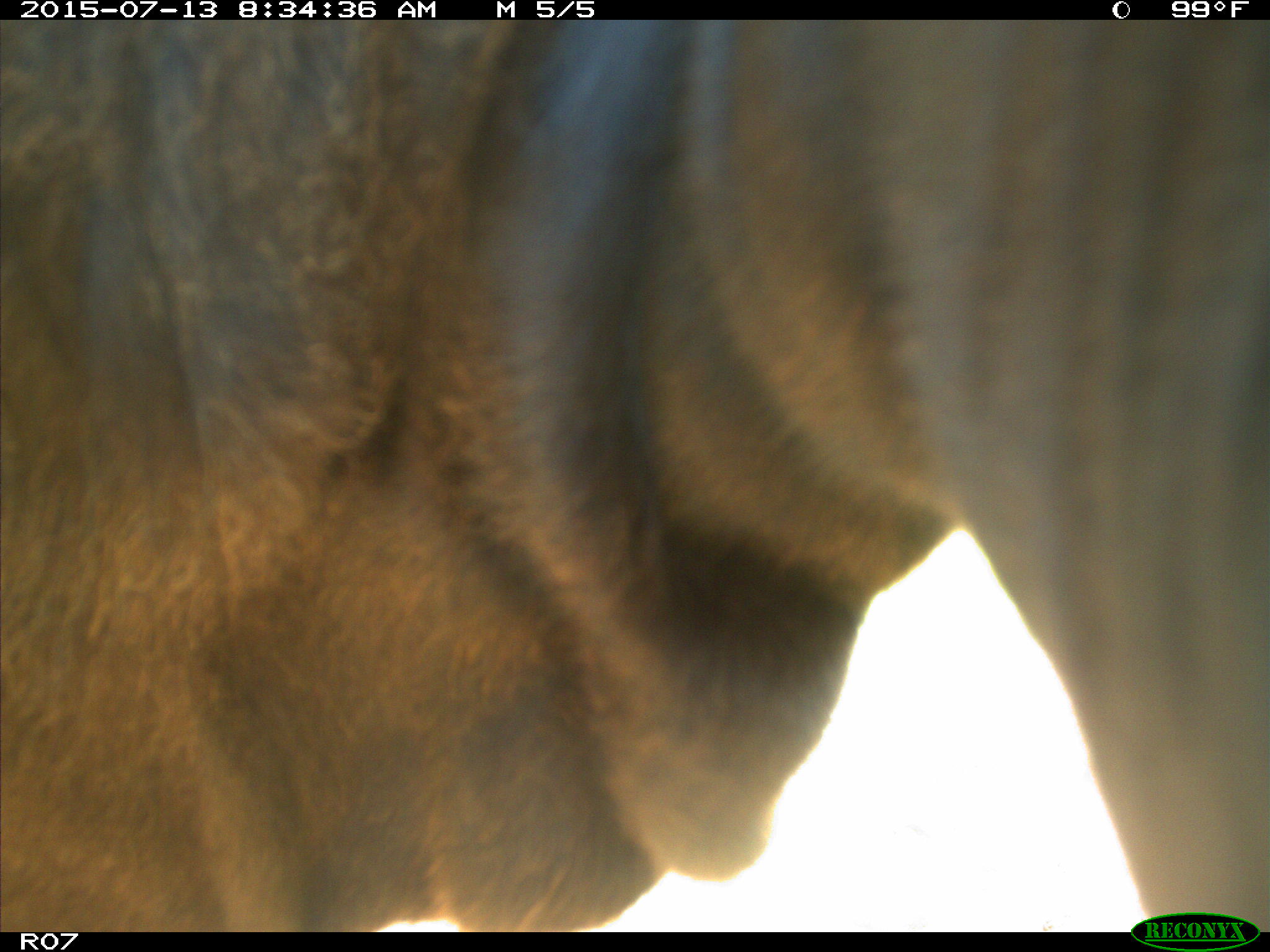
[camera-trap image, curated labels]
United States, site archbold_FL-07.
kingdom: Animalia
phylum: Chordata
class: Mammalia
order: Artiodactyla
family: Bovidae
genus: Bos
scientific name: Bos taurus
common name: domestic cow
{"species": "Bos taurus (domestic cow)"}